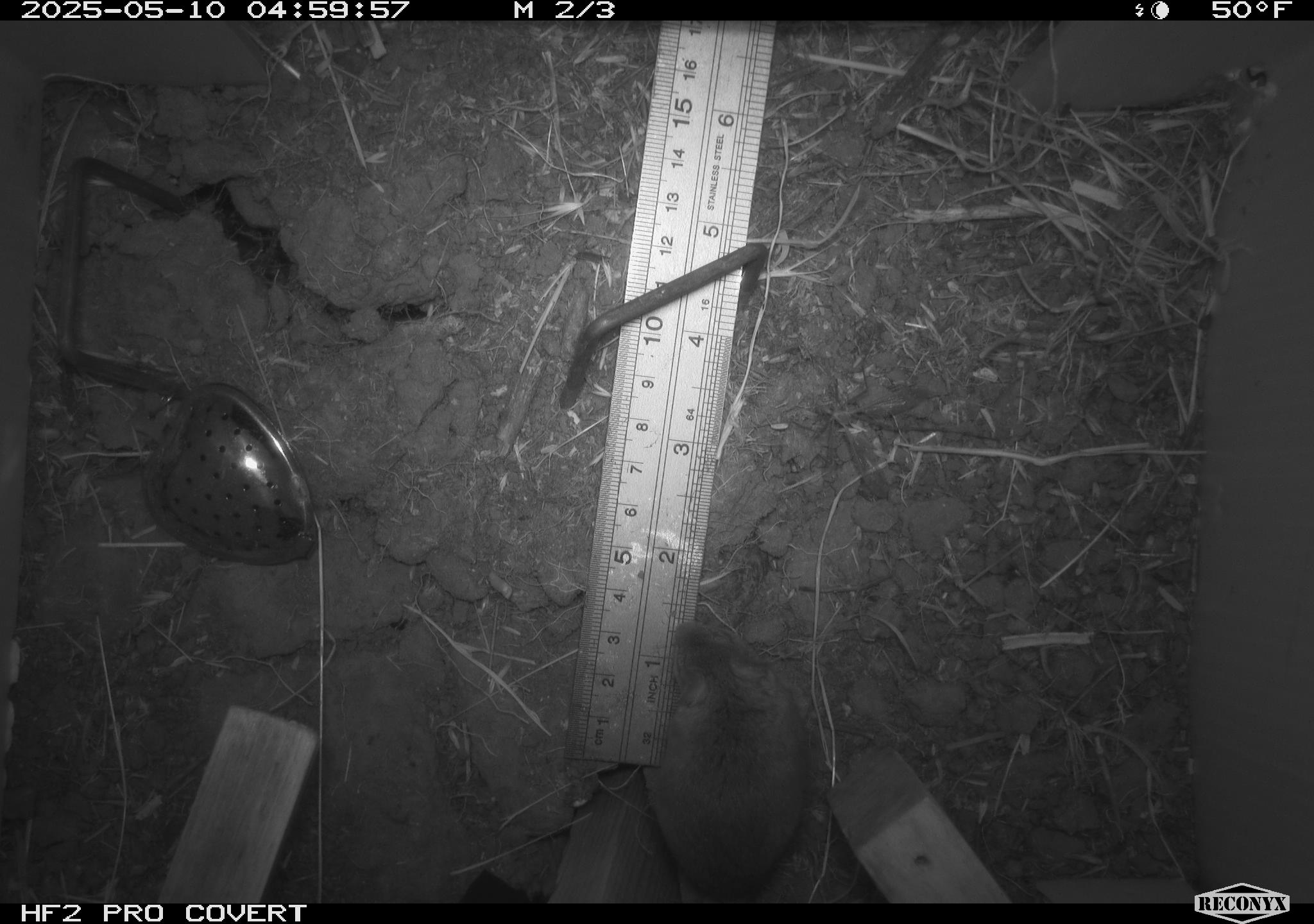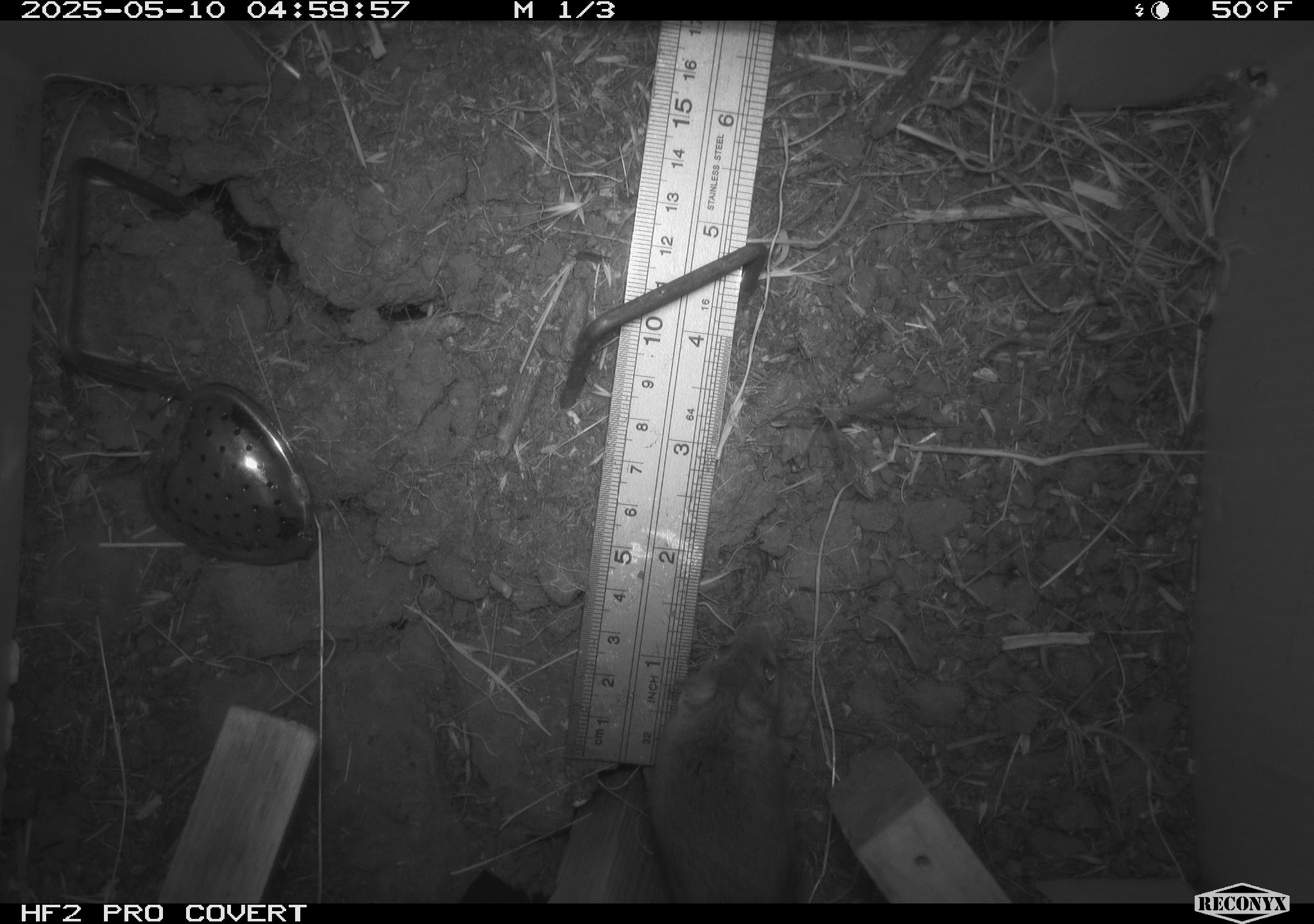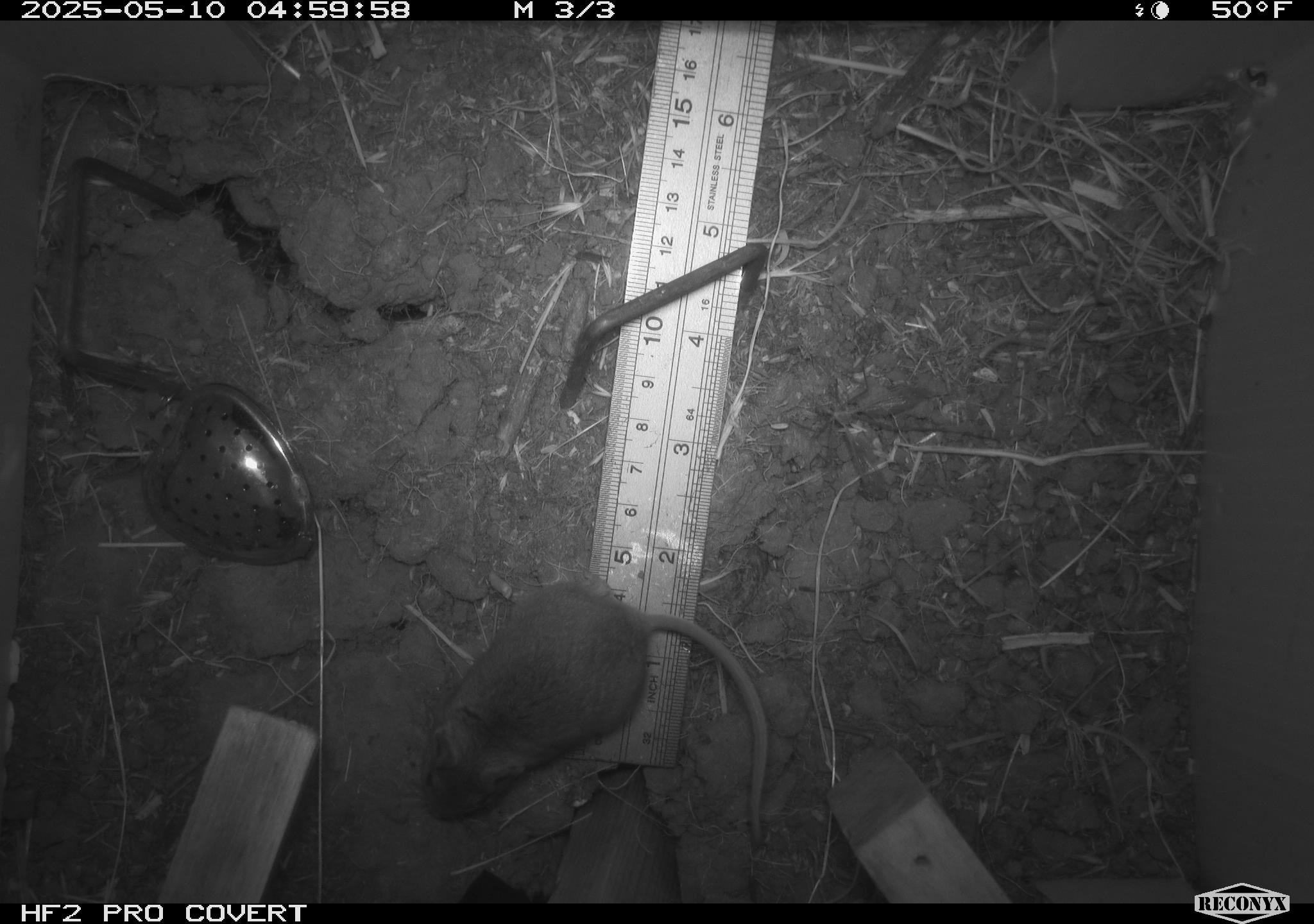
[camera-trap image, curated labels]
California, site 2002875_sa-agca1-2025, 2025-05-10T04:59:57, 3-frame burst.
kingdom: Animalia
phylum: Chordata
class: Mammalia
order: Rodentia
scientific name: Rodentia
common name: mouse species